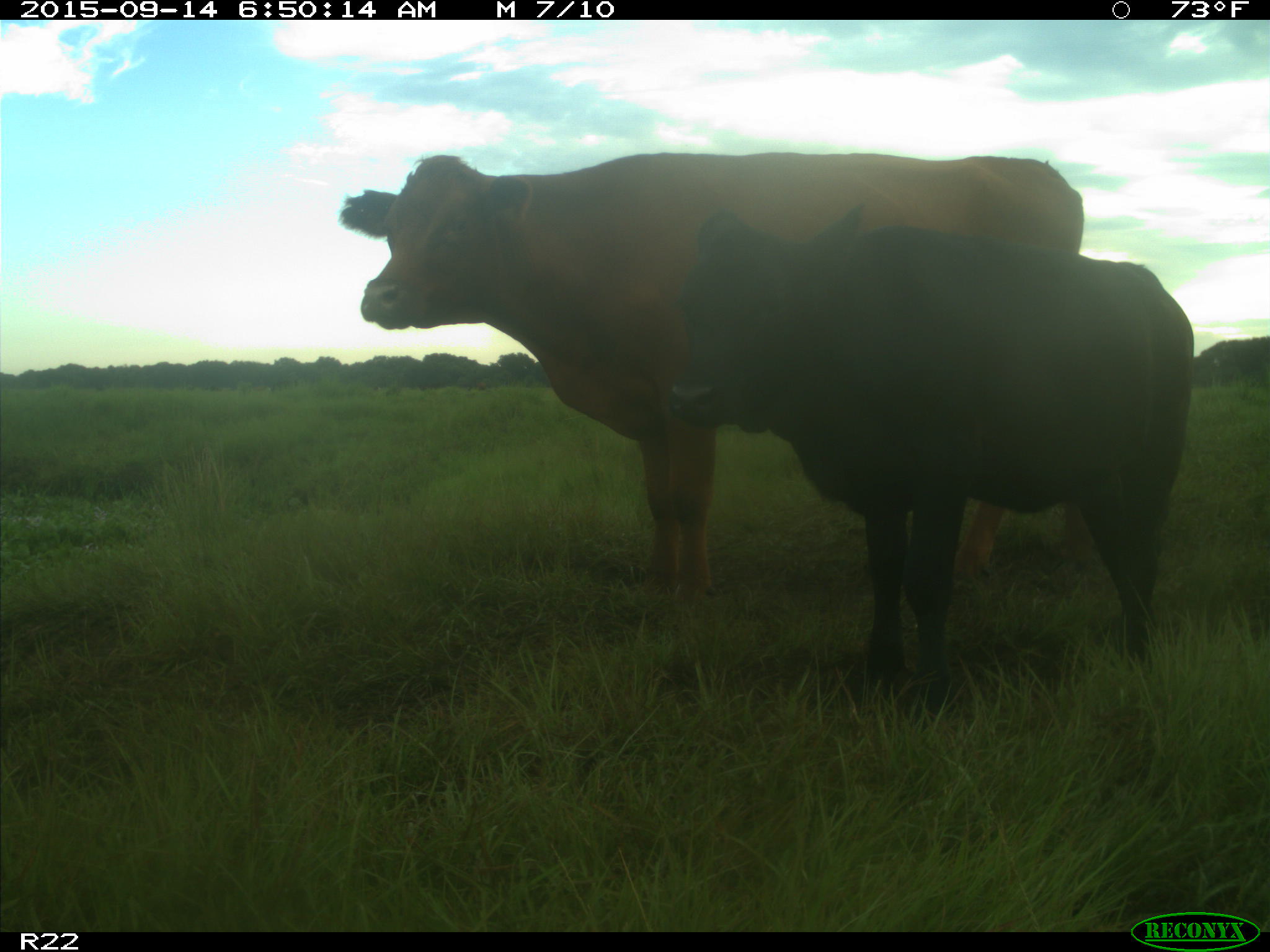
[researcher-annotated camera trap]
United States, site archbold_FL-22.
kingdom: Animalia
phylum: Chordata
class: Mammalia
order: Artiodactyla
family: Bovidae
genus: Bos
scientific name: Bos taurus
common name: domestic cow